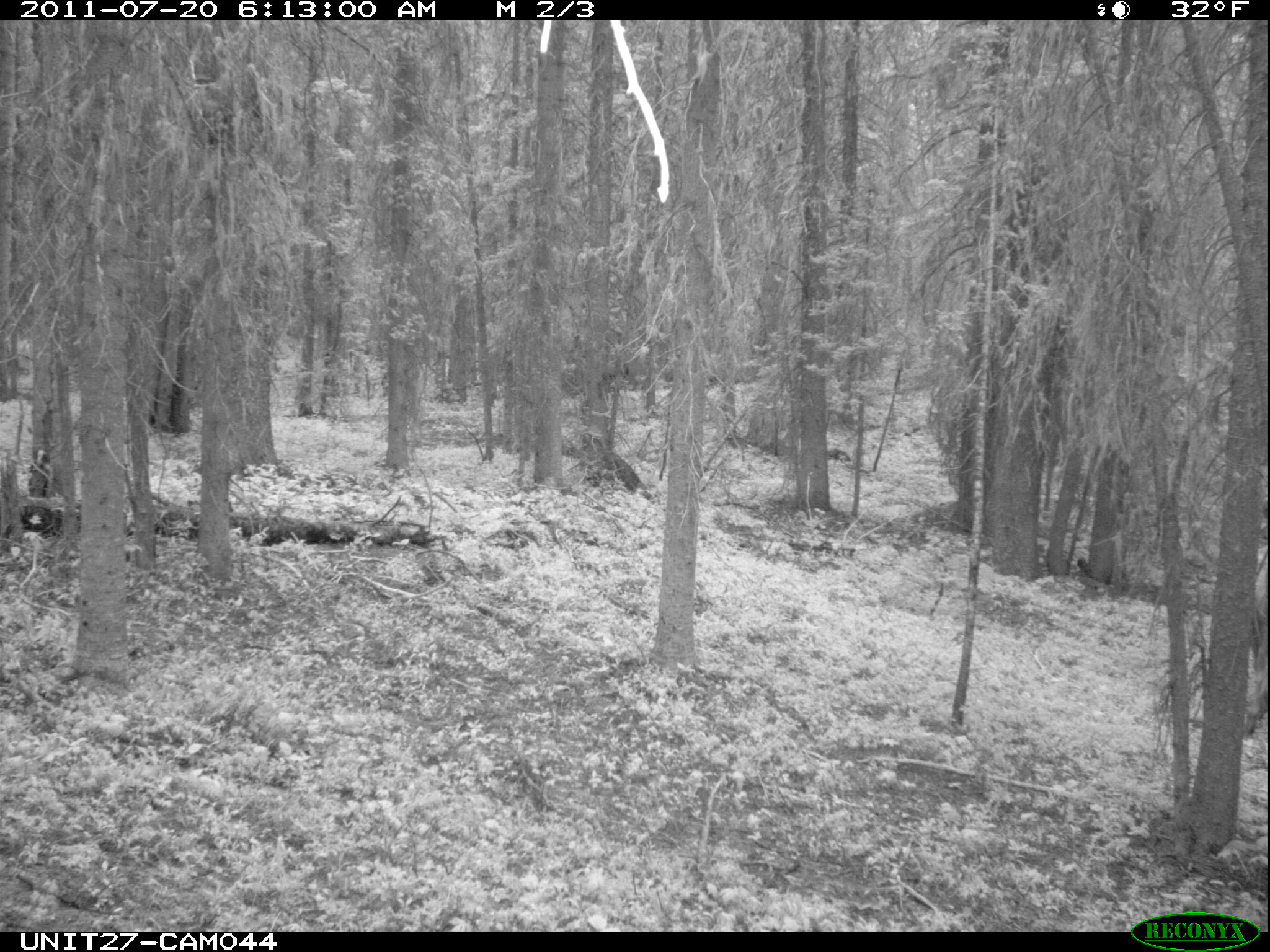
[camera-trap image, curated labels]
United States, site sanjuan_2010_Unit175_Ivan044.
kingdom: Animalia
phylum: Chordata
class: Mammalia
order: Artiodactyla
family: Cervidae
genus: Cervus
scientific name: Cervus elaphus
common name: red deer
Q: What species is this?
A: Cervus elaphus (red deer).